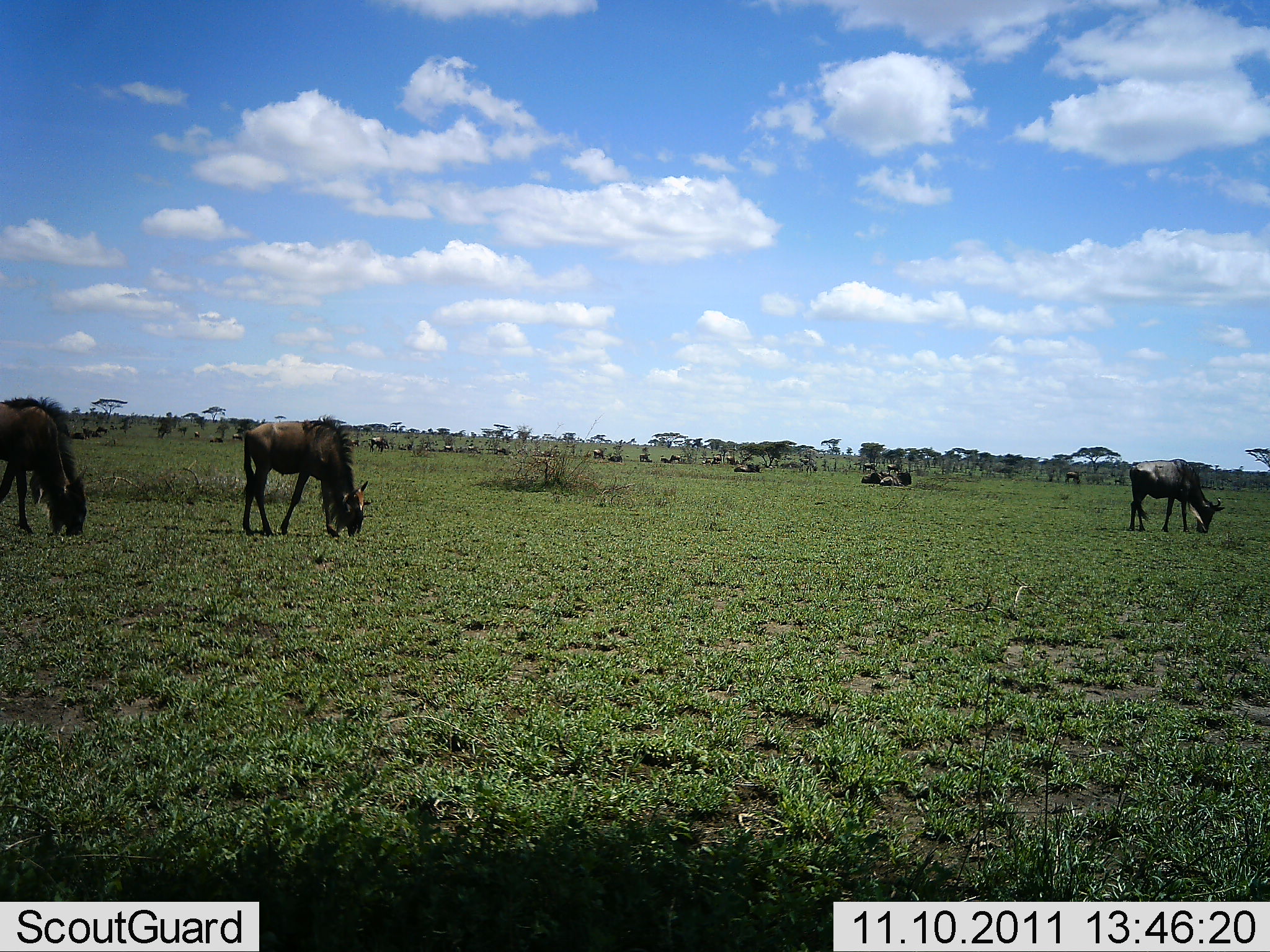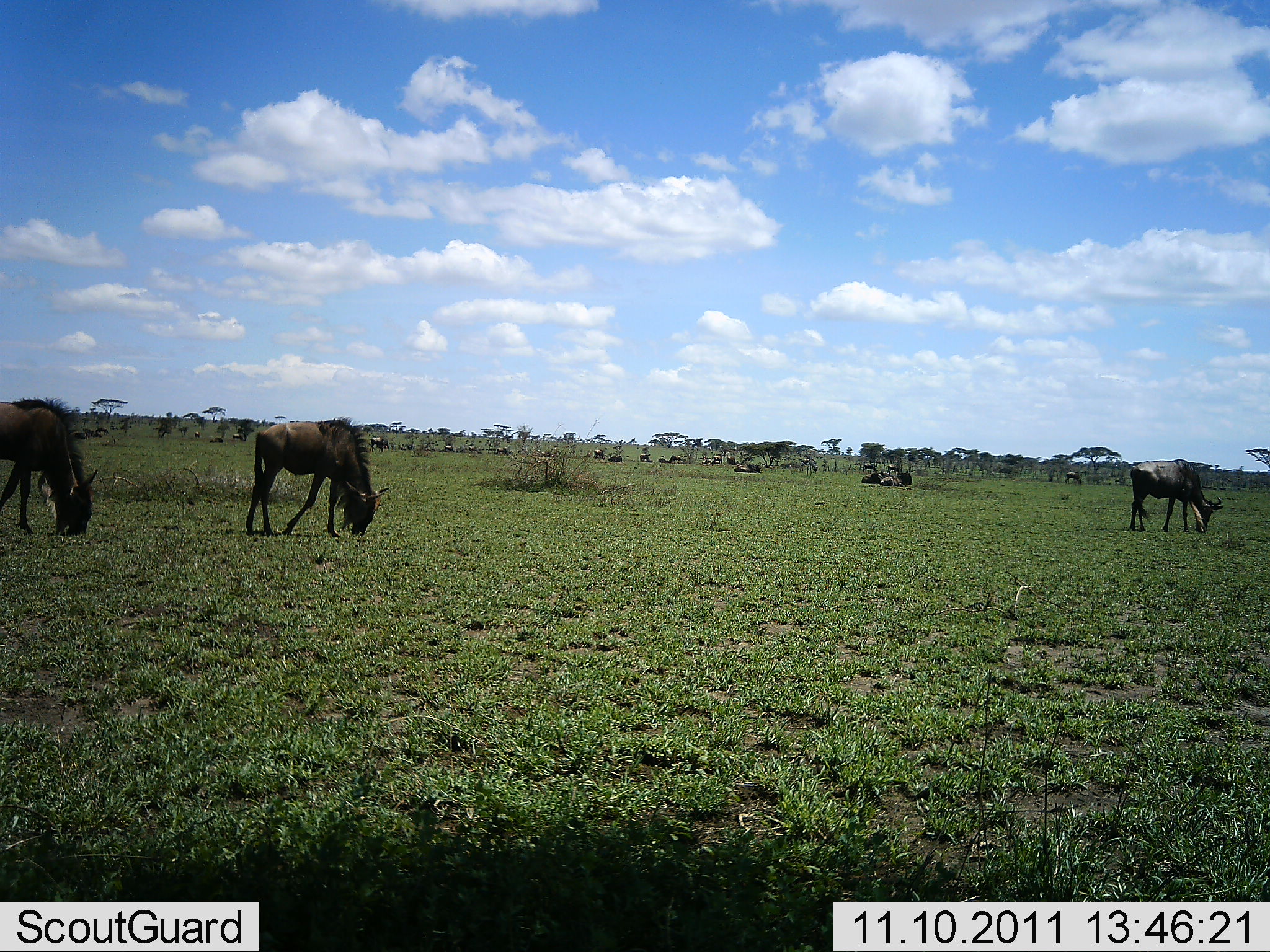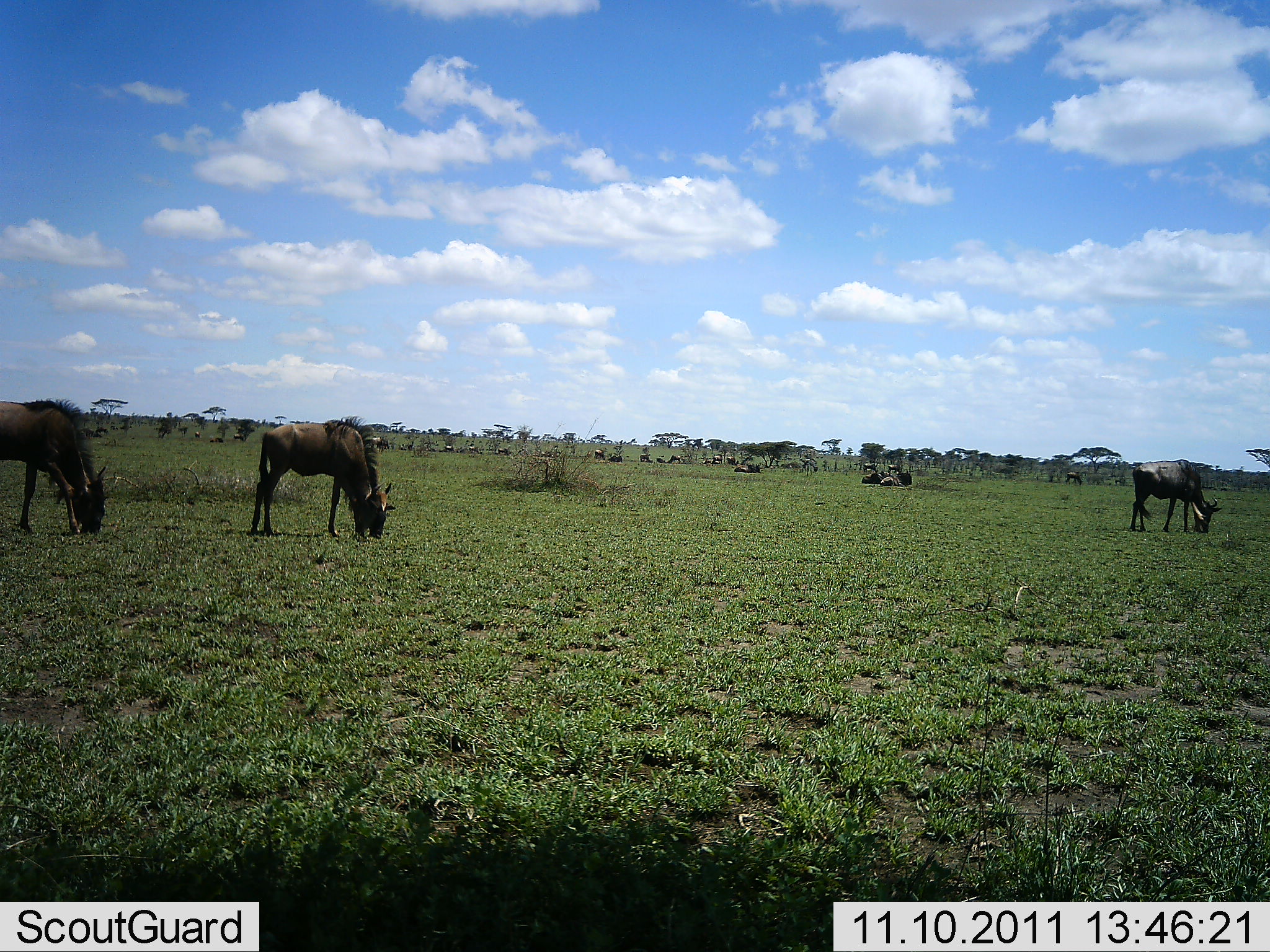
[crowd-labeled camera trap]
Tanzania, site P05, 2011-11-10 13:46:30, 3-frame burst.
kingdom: Animalia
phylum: Chordata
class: Mammalia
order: Artiodactyla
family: Bovidae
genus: Connochaetes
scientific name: Connochaetes taurinus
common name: blue wildebeest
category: wildebeest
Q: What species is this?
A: Wildebeest (blue wildebeest) (Connochaetes taurinus).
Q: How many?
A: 11-50.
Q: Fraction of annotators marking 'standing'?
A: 20%.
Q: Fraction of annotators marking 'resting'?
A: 50%.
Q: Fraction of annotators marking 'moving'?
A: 10%.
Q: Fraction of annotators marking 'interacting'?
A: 0%.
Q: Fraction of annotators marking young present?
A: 0%.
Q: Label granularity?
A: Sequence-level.